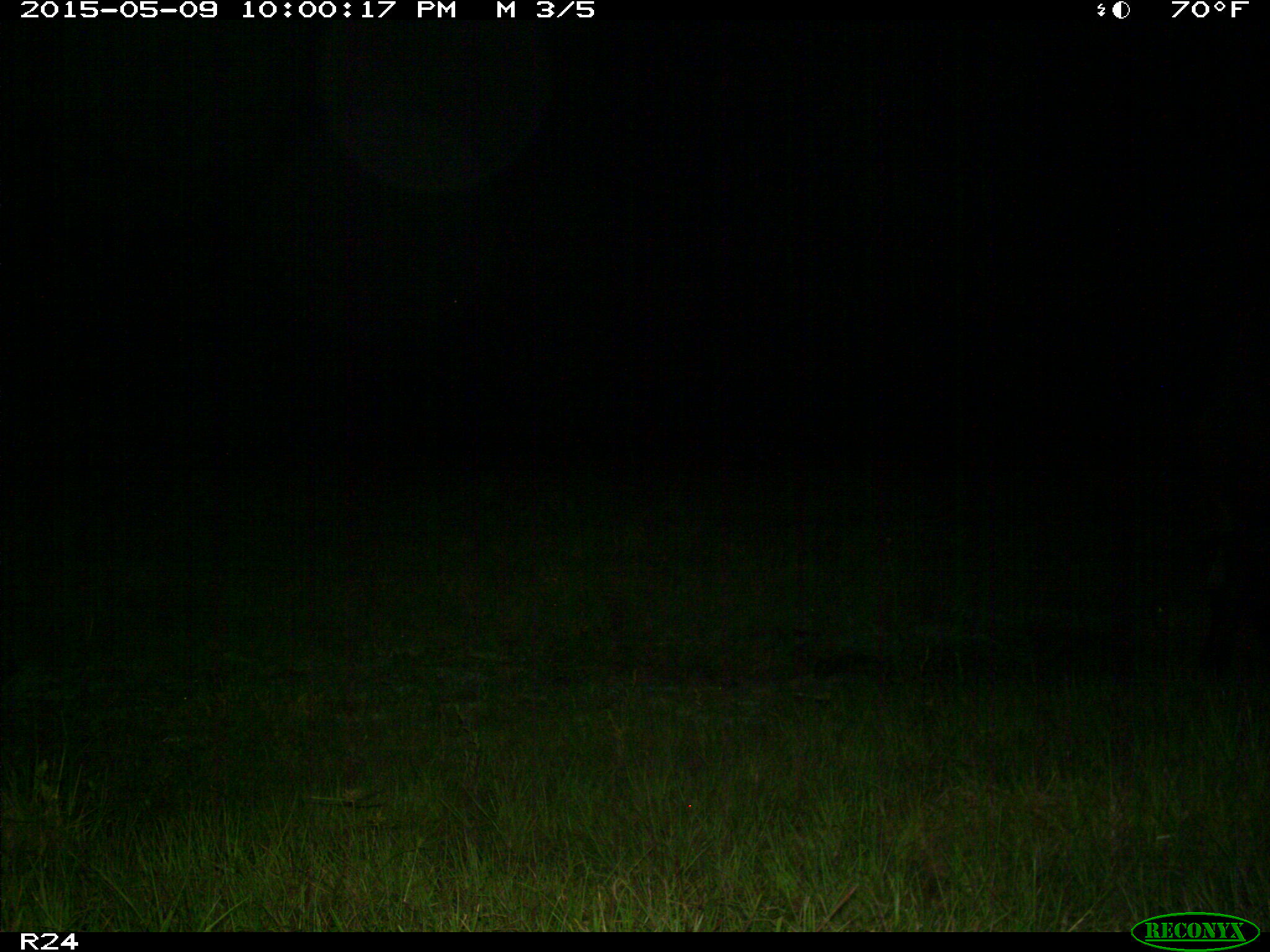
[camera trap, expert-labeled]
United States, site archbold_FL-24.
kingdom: Animalia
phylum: Chordata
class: Mammalia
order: Artiodactyla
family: Bovidae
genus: Bos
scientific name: Bos taurus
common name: domestic cow